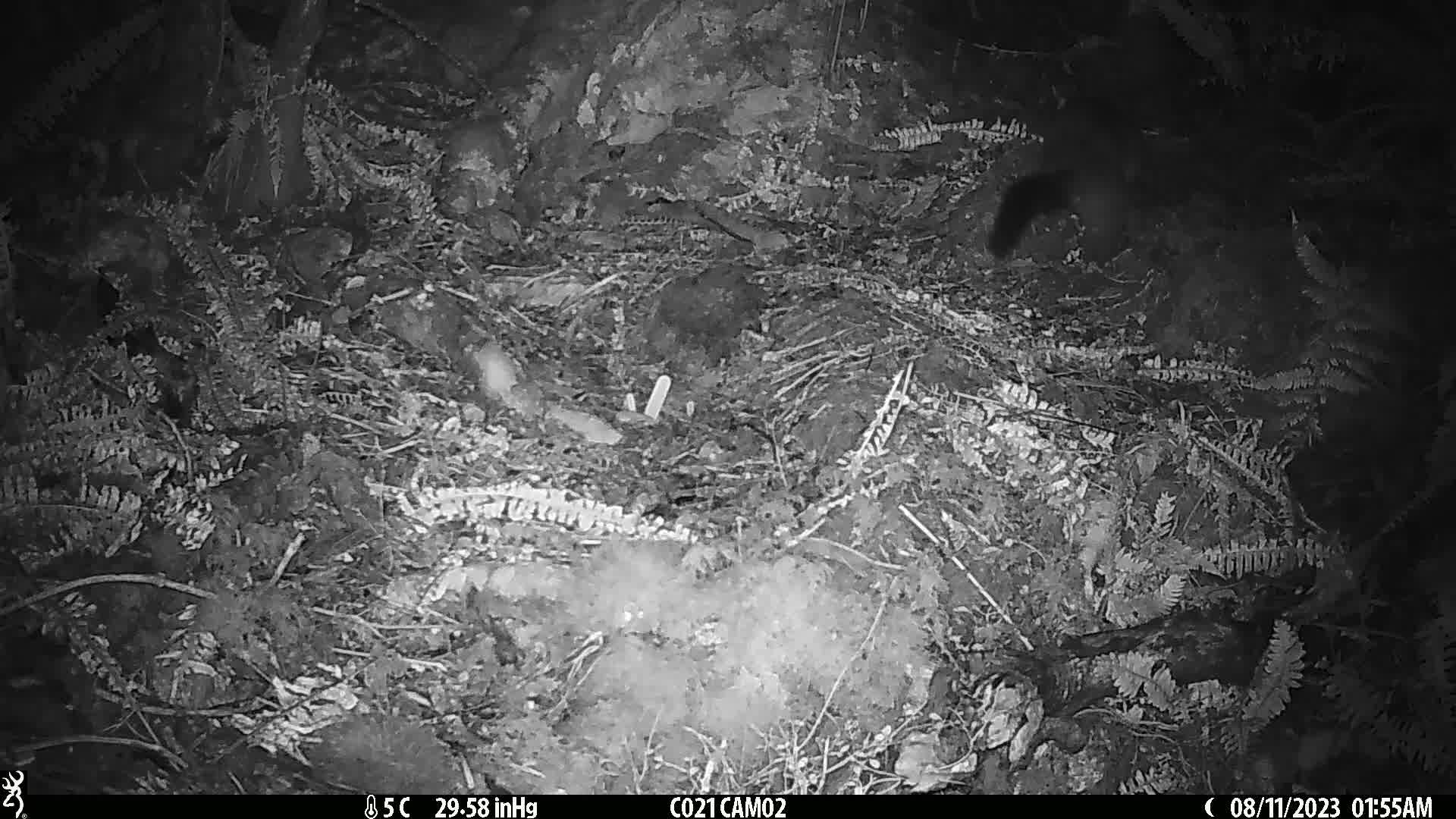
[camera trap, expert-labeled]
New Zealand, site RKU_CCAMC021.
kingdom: Animalia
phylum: Chordata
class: Mammalia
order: Diprotodontia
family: Phalangeridae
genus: Trichosurus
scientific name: Trichosurus vulpecula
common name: common brushtail possum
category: possum